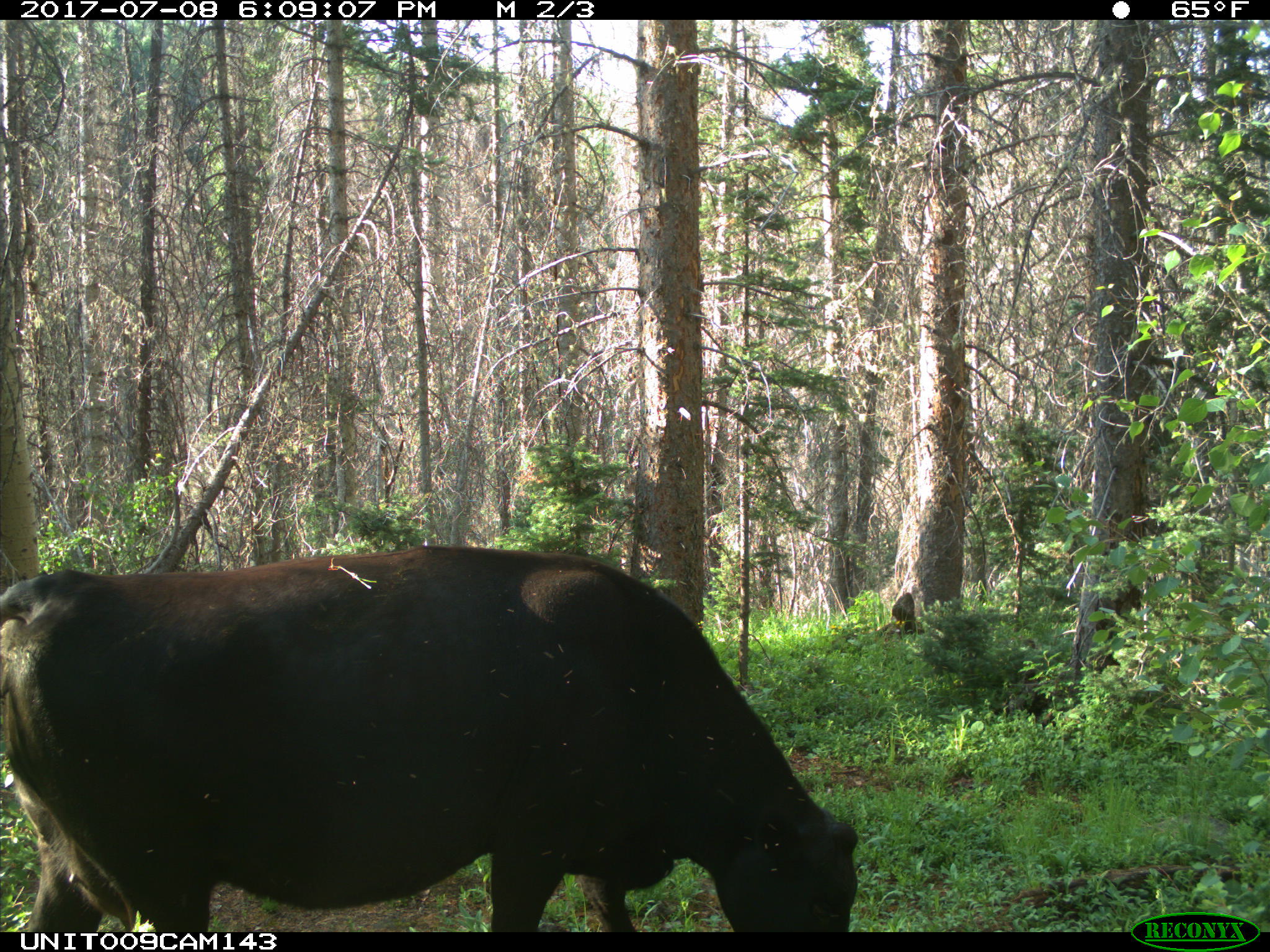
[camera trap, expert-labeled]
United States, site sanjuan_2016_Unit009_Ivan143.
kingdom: Animalia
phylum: Chordata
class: Mammalia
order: Artiodactyla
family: Bovidae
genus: Bos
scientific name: Bos taurus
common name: domestic cow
Bos taurus (domestic cow).